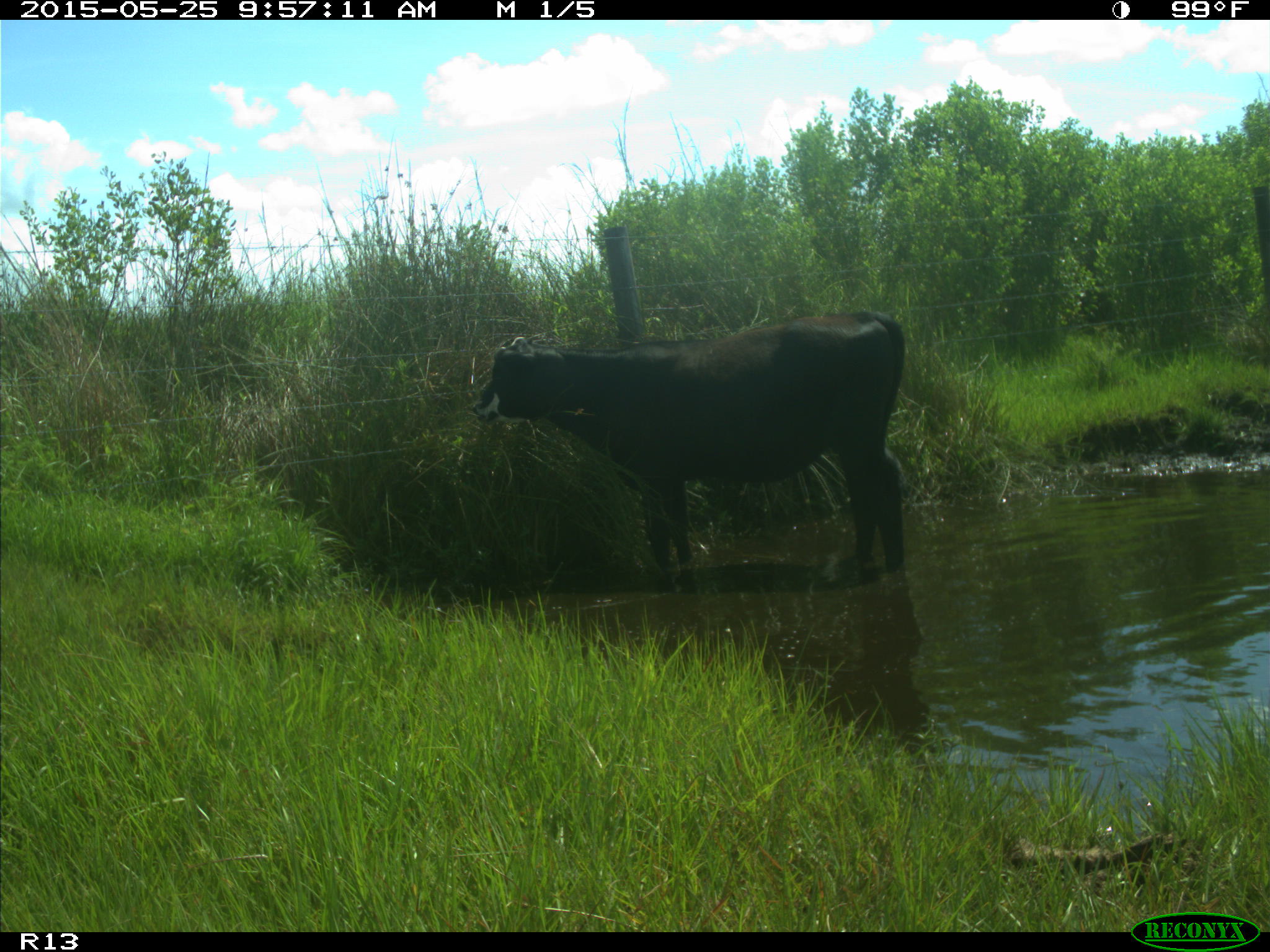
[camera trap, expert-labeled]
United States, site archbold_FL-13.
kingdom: Animalia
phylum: Chordata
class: Mammalia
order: Artiodactyla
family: Bovidae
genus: Bos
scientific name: Bos taurus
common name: domestic cow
Bos taurus (domestic cow).